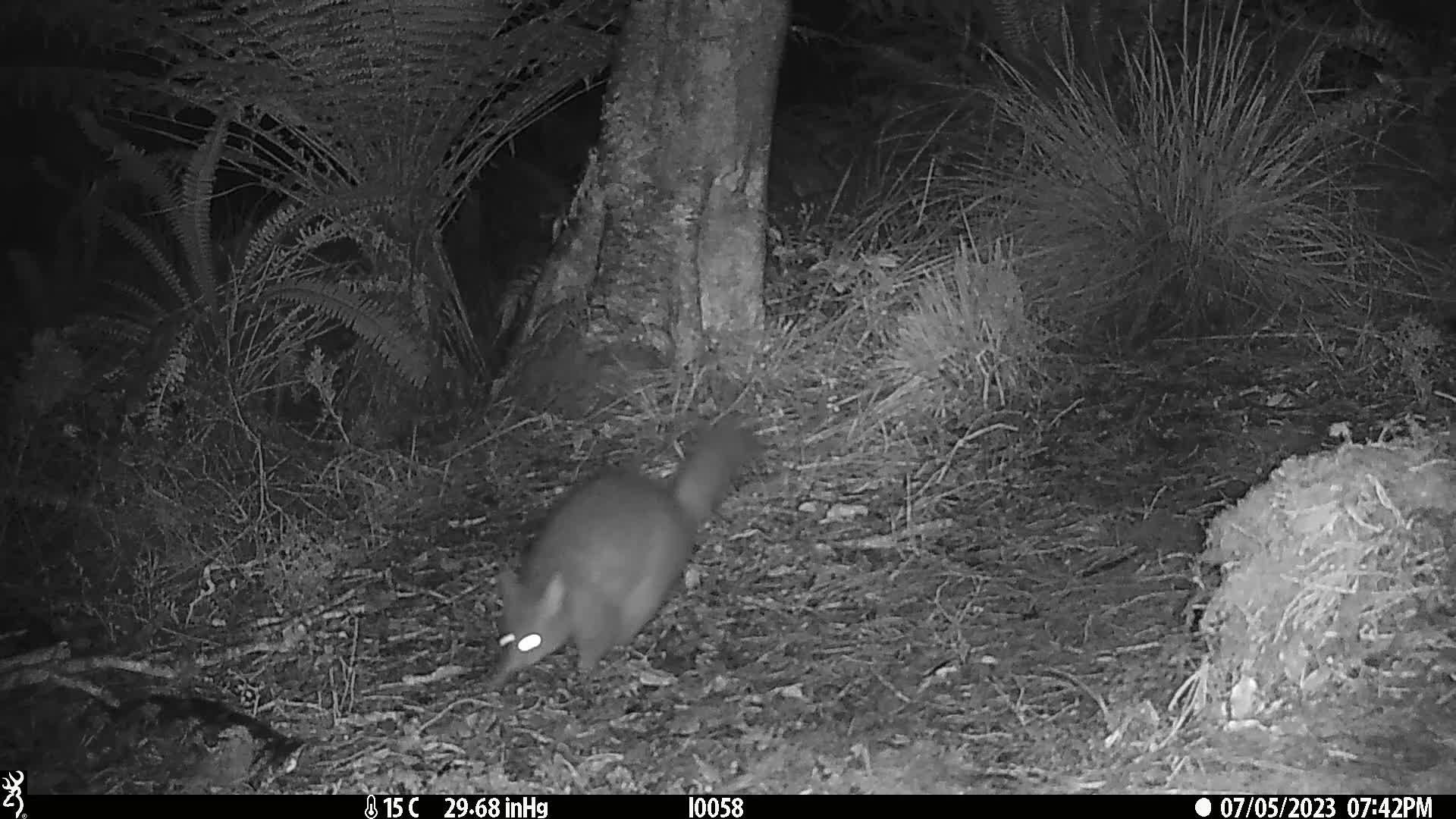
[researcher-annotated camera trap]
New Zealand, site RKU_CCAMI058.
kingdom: Animalia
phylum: Chordata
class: Mammalia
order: Diprotodontia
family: Phalangeridae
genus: Trichosurus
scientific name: Trichosurus vulpecula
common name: common brushtail possum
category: possum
Possum (common brushtail possum) (Trichosurus vulpecula).